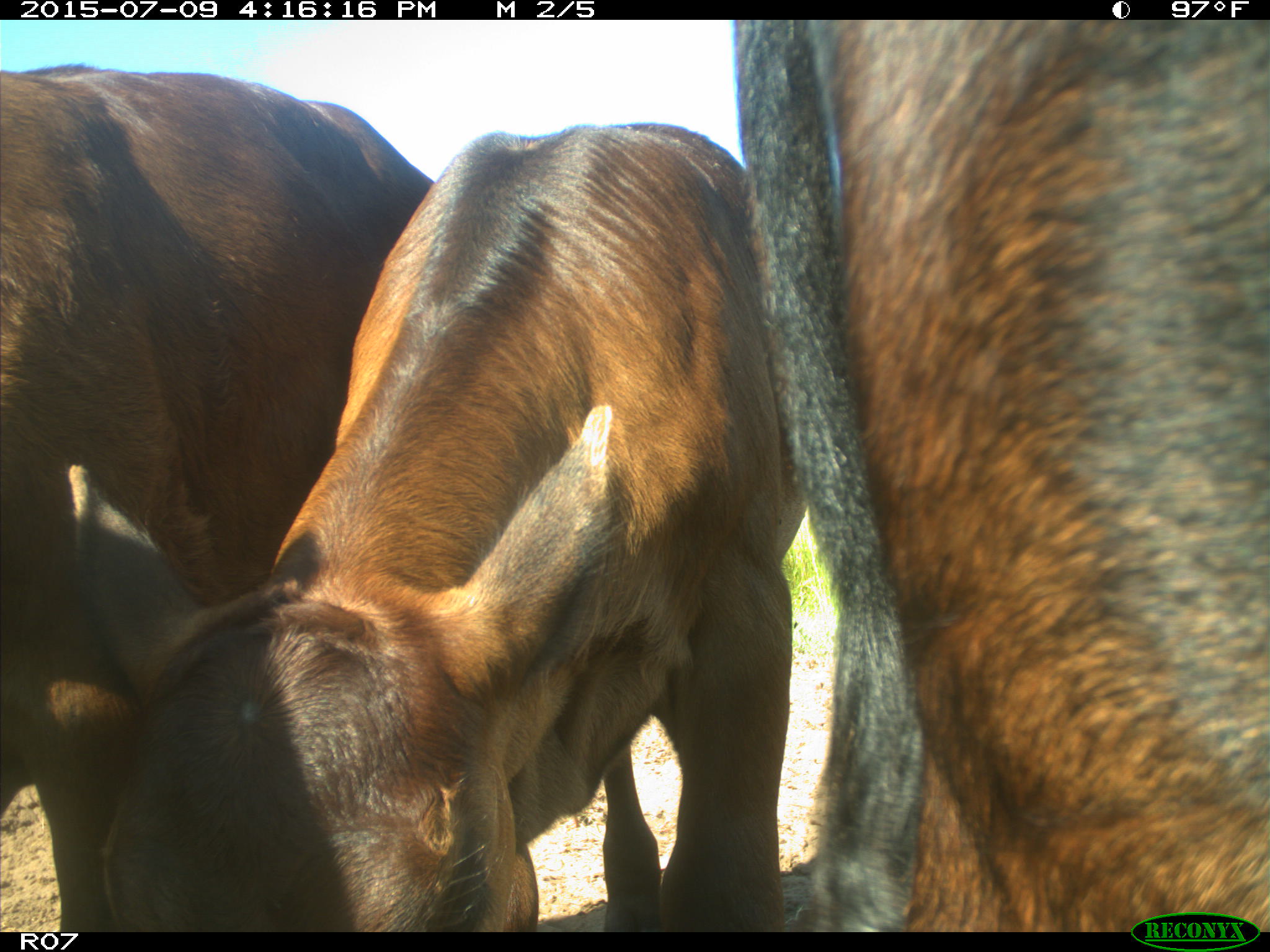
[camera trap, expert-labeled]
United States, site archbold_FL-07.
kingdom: Animalia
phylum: Chordata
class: Mammalia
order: Artiodactyla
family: Bovidae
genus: Bos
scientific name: Bos taurus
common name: domestic cow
Bos taurus (domestic cow).